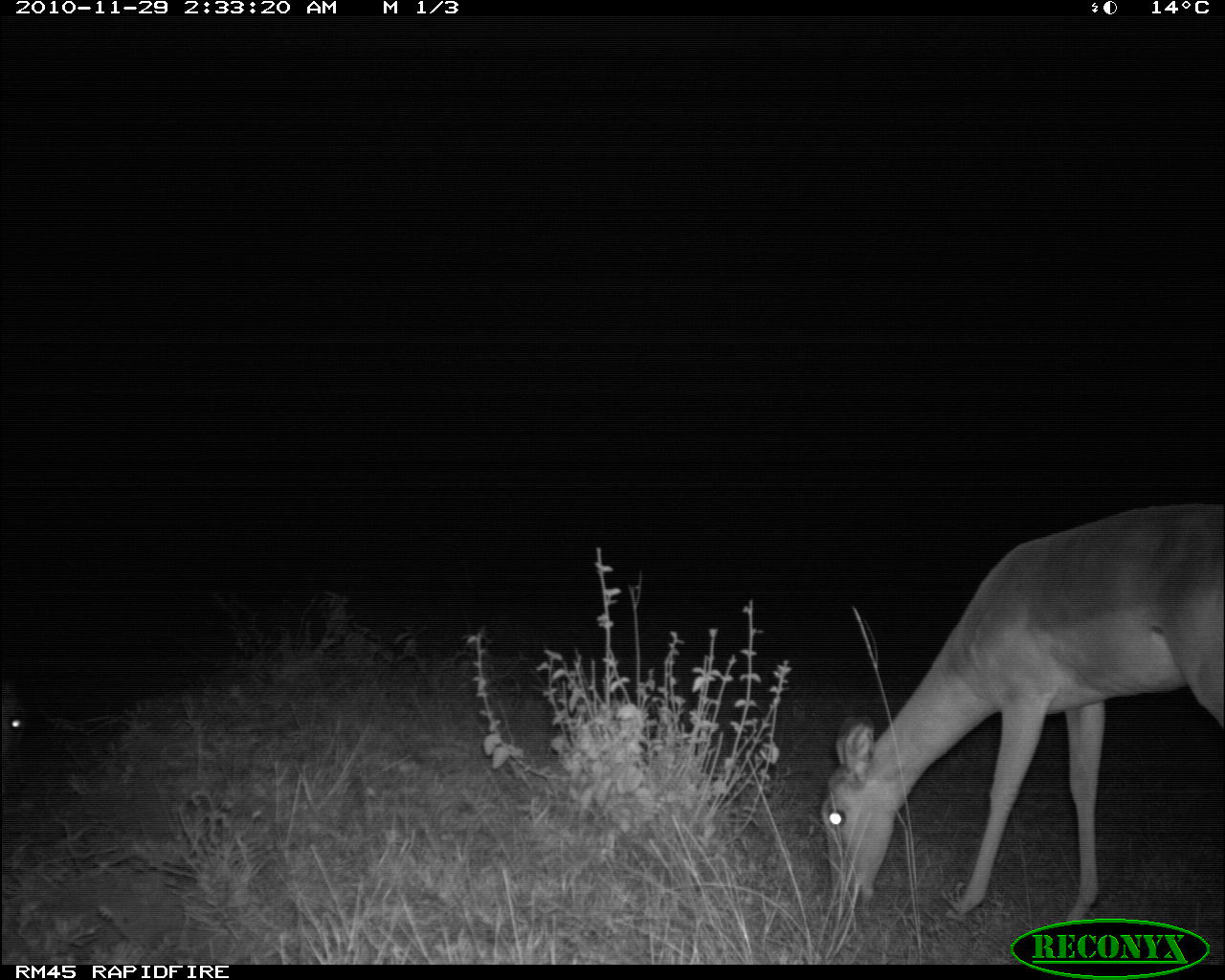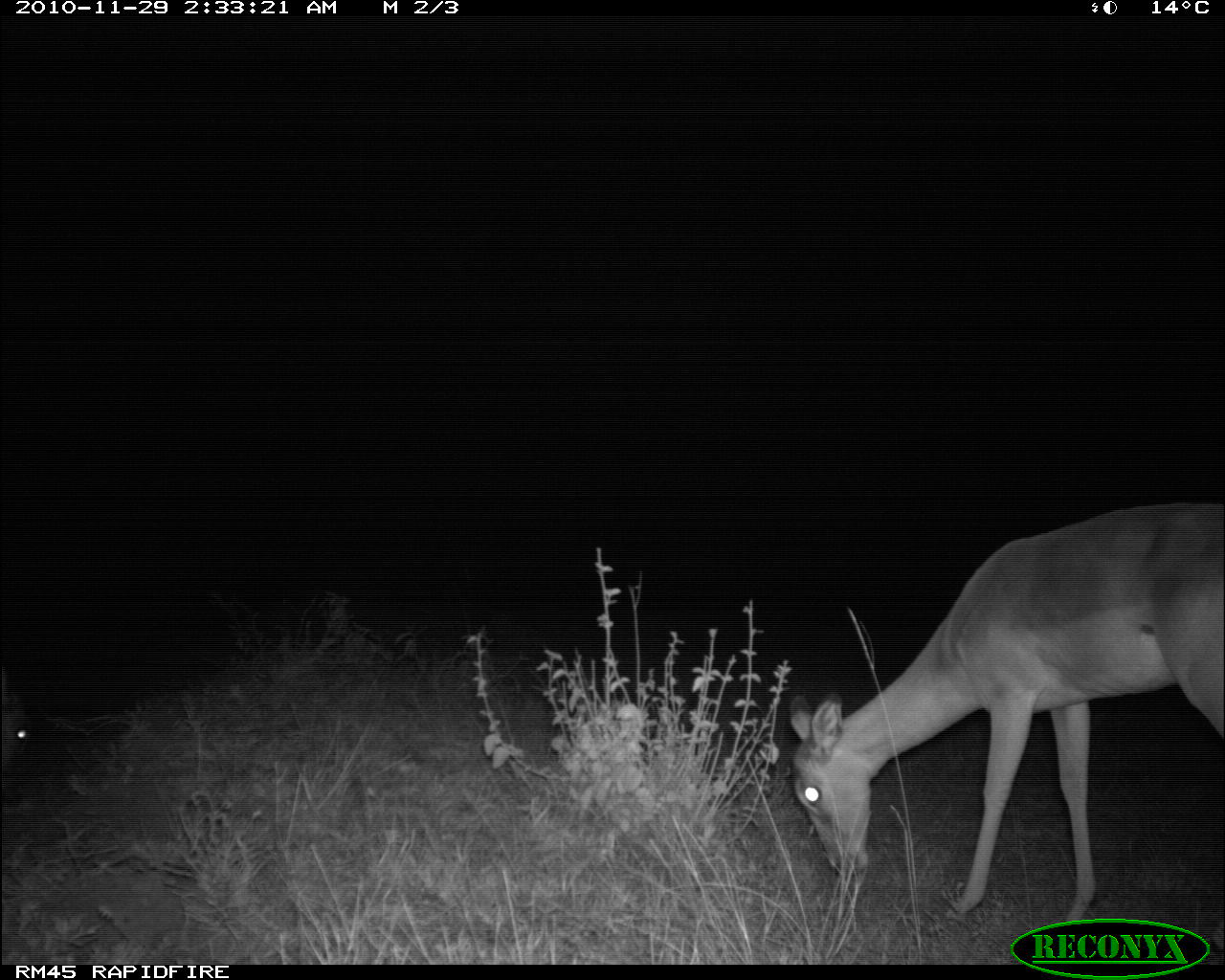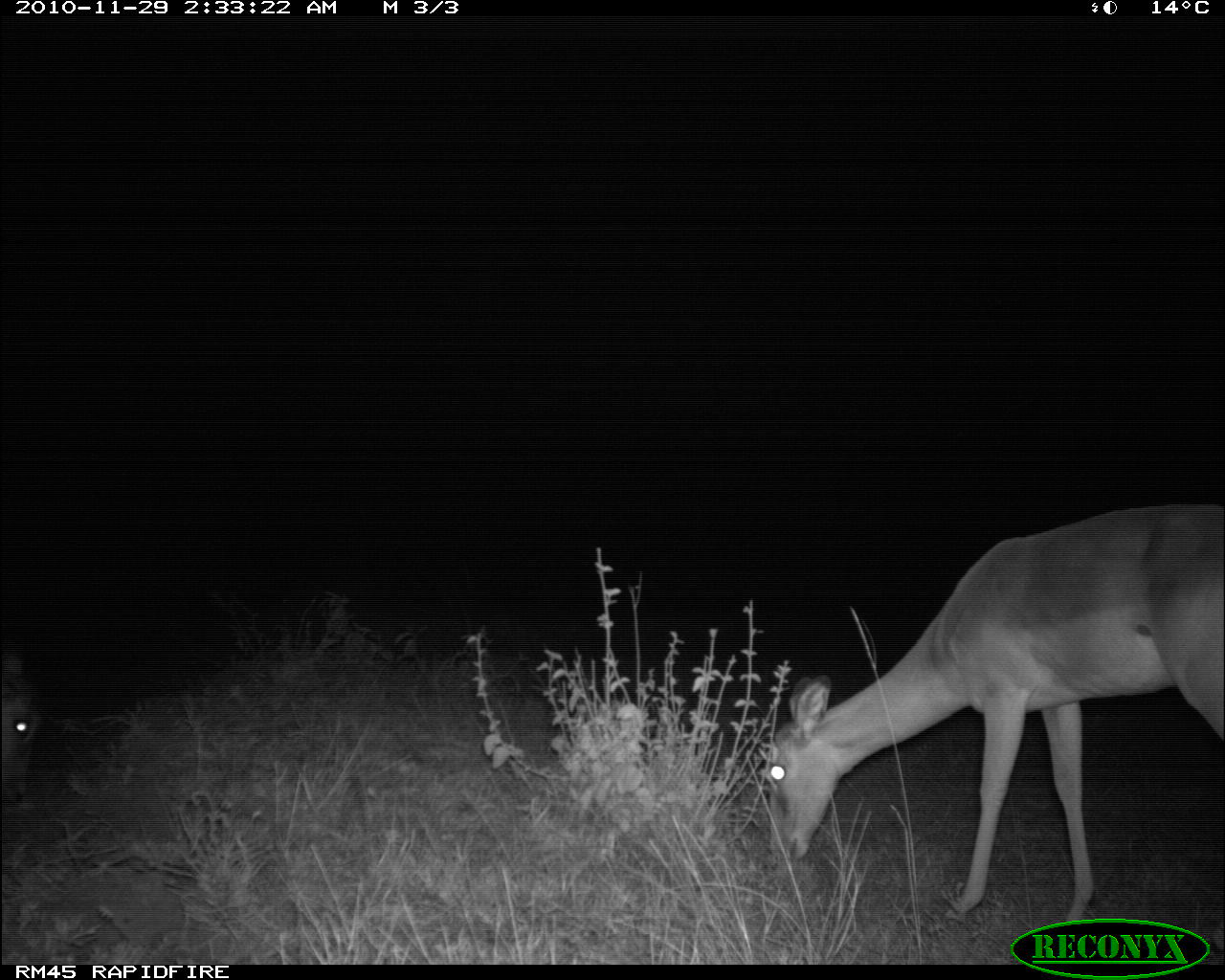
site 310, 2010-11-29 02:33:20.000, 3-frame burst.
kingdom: Animalia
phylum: Chordata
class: Mammalia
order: Artiodactyla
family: Bovidae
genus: Aepyceros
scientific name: Aepyceros melampus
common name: impala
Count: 2.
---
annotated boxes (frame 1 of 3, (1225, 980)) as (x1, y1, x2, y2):
aepyceros melampus: (818, 497, 1225, 922); (0, 671, 26, 762)